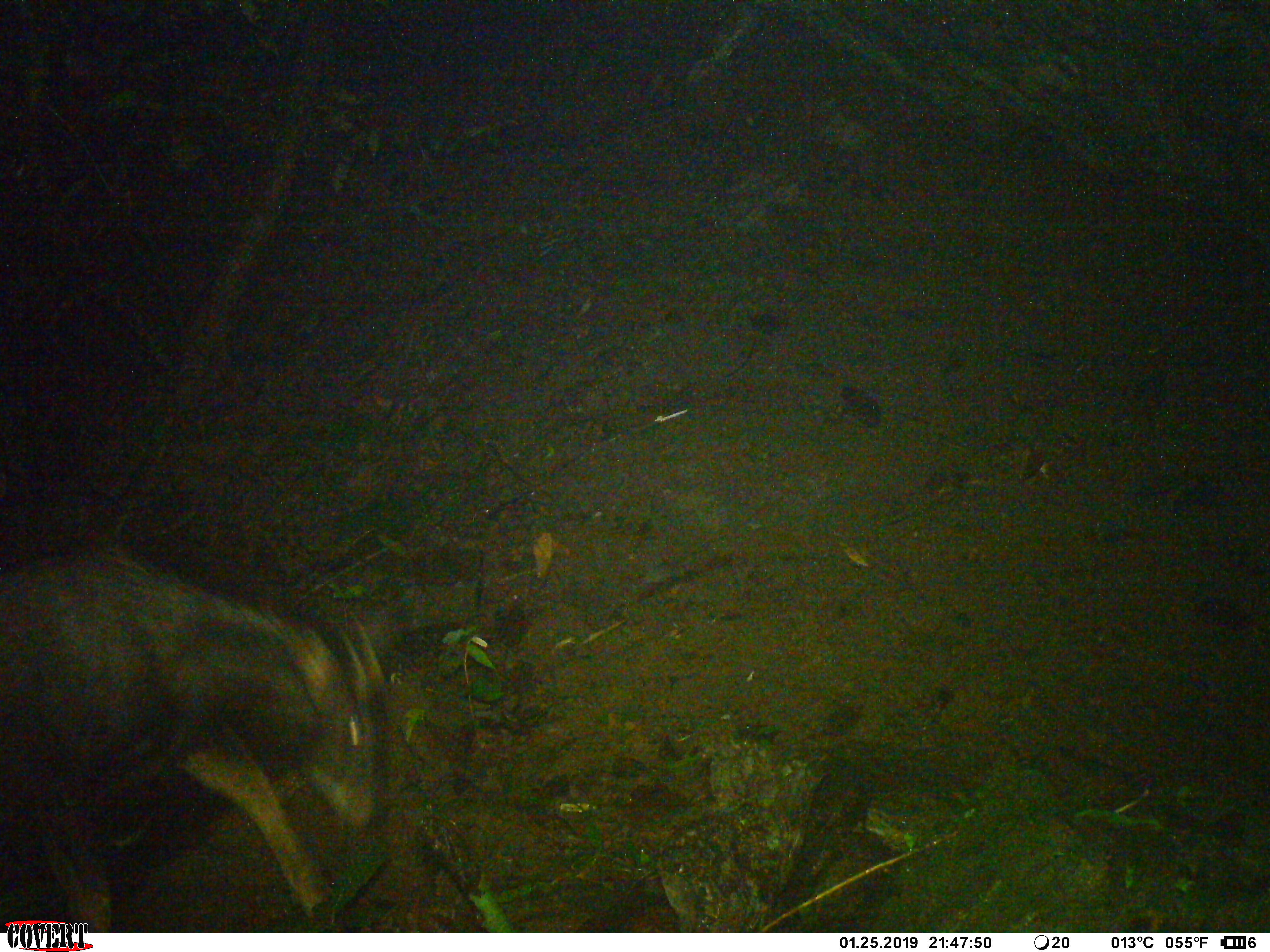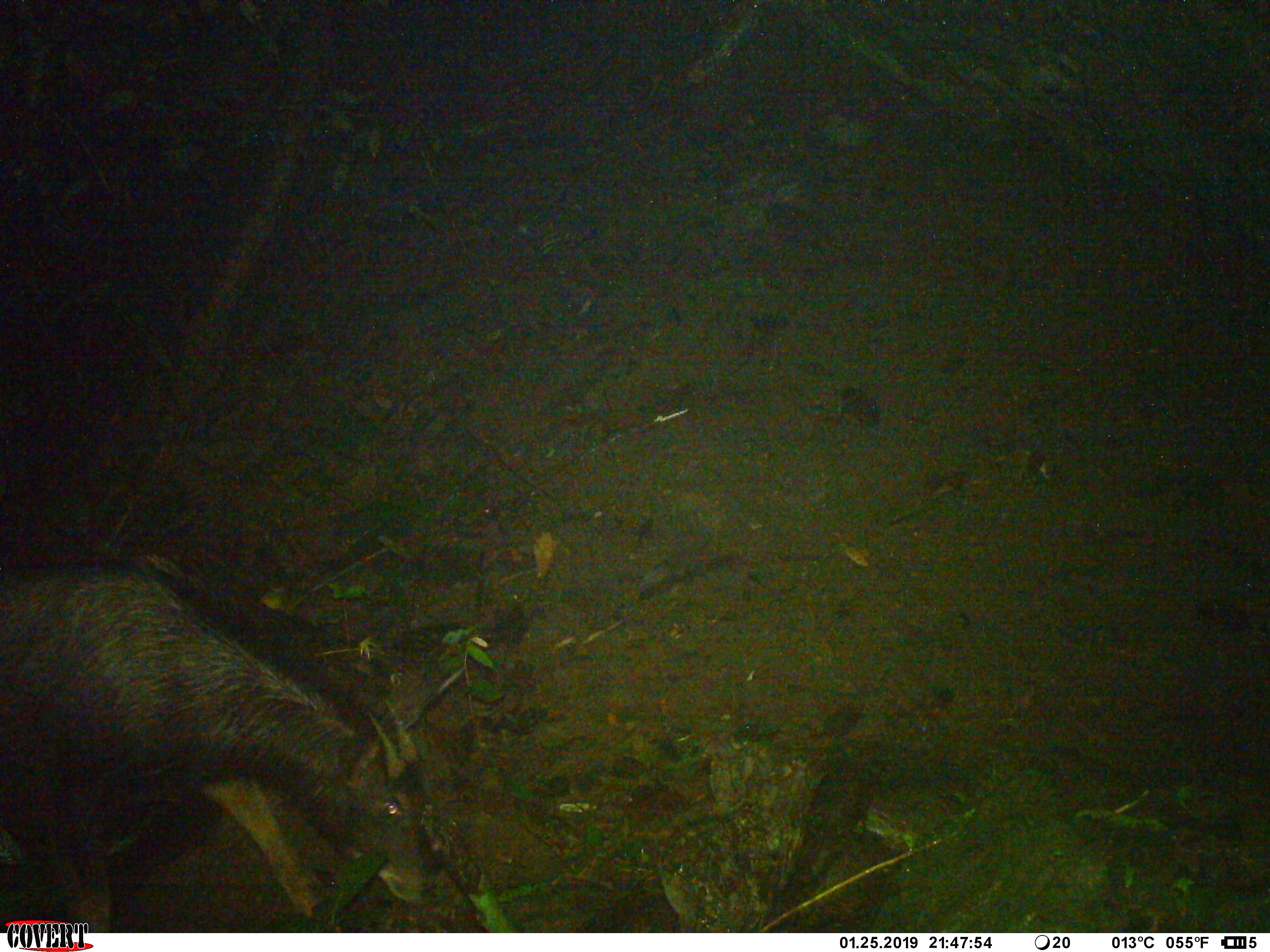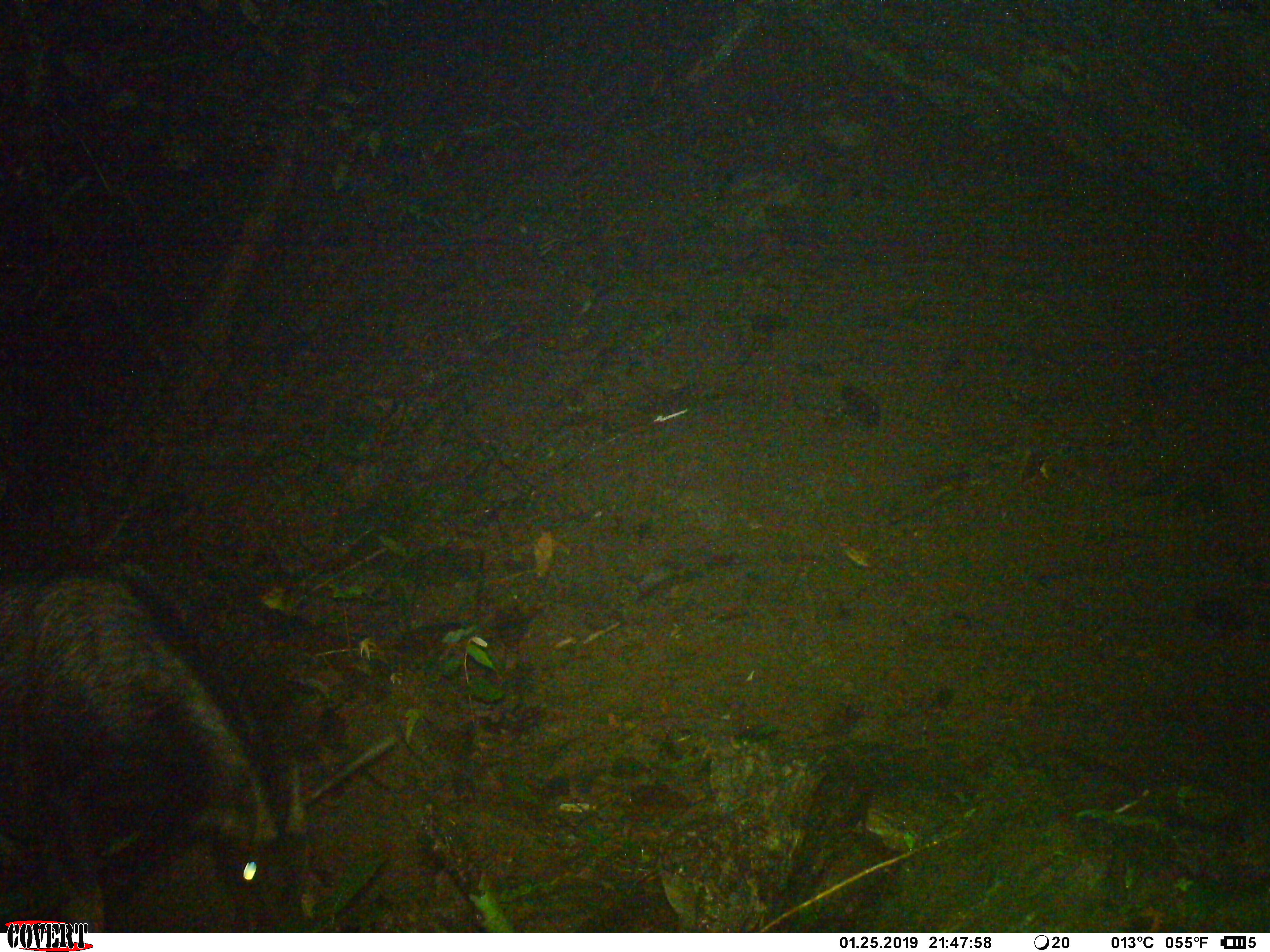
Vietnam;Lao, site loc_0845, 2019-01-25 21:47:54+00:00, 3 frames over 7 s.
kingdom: Animalia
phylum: Chordata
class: Mammalia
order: Artiodactyla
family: Bovidae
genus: Capricornis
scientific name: Capricornis sumatraensis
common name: chinese serow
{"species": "chinese serow (Capricornis sumatraensis)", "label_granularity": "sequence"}